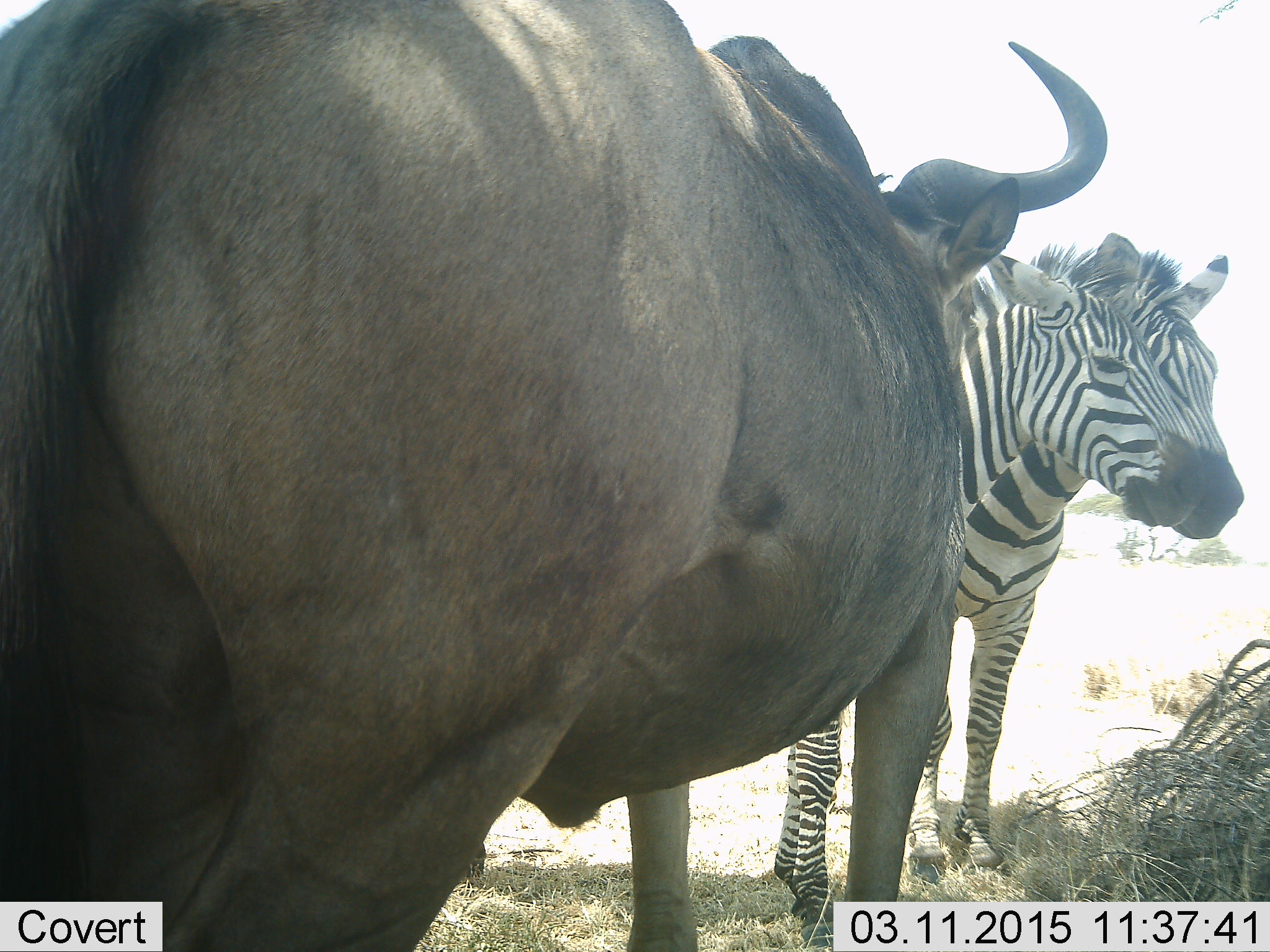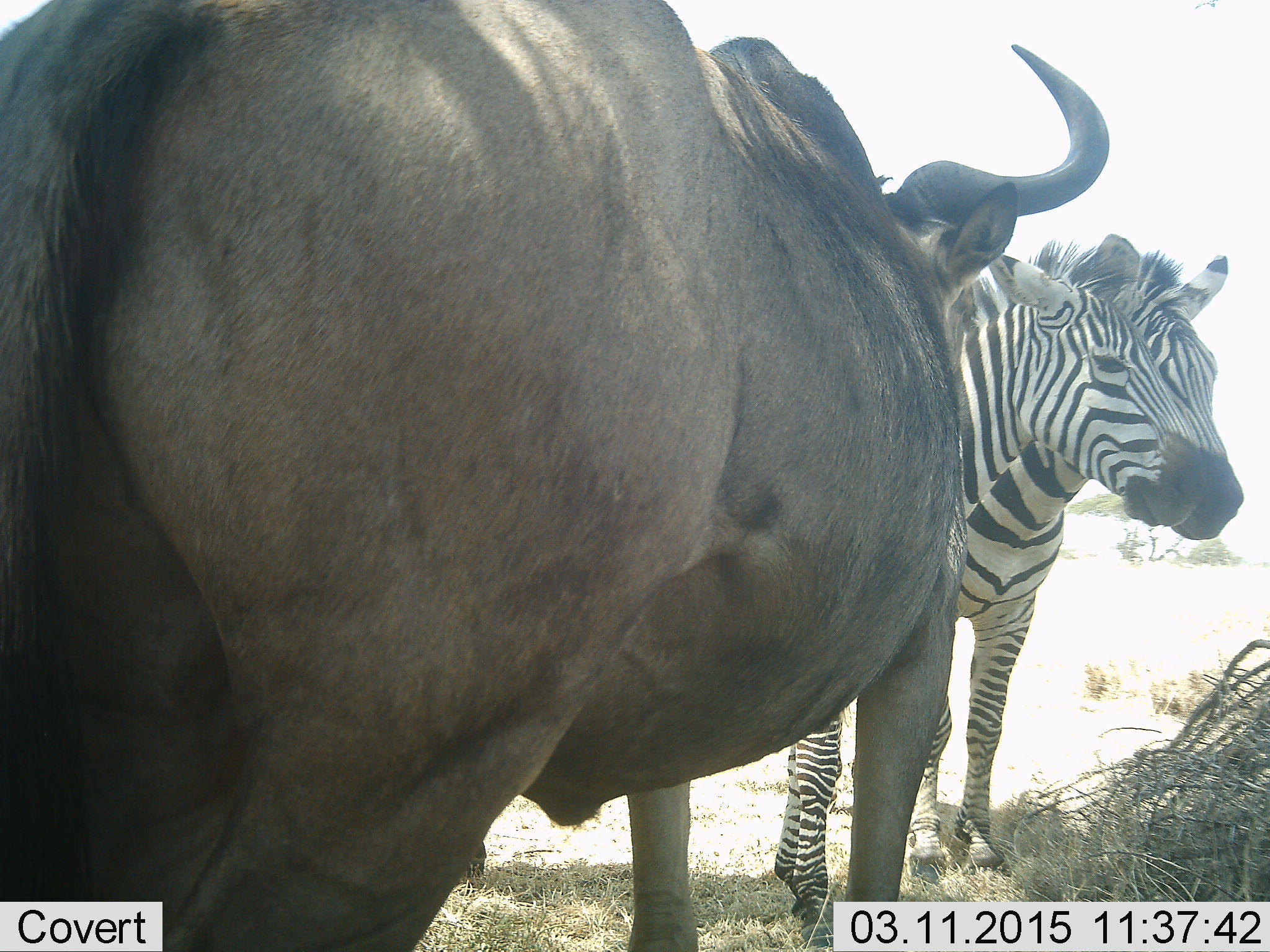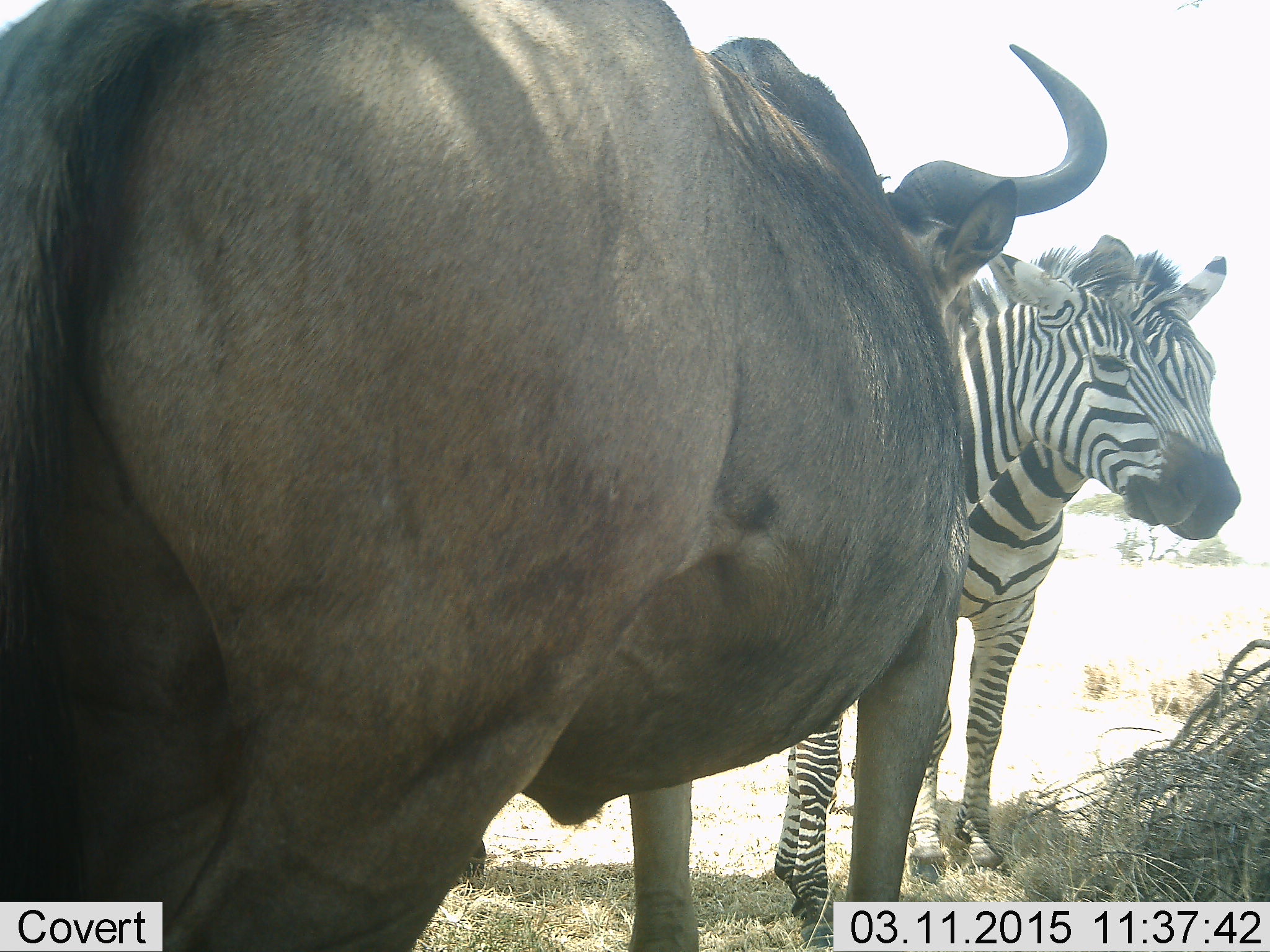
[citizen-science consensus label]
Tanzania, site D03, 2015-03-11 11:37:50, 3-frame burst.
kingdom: Animalia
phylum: Chordata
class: Mammalia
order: Artiodactyla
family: Bovidae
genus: Connochaetes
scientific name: Connochaetes taurinus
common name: blue wildebeest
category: wildebeest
Wildebeest (blue wildebeest) (Connochaetes taurinus), count 1. Behavior (volunteer vote fractions): standing 100%, resting 0%, moving 0%, interacting 0%. Young present (vote fraction): 0%. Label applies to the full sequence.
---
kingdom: Animalia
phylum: Chordata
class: Mammalia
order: Perissodactyla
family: Equidae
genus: Equus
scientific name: Equus quagga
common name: plains zebra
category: zebra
Zebra (plains zebra) (Equus quagga), count 2. Behavior (volunteer vote fractions): standing 92%, resting 8%, moving 8%, interacting 0%. Young present (vote fraction): 0%. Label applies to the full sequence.